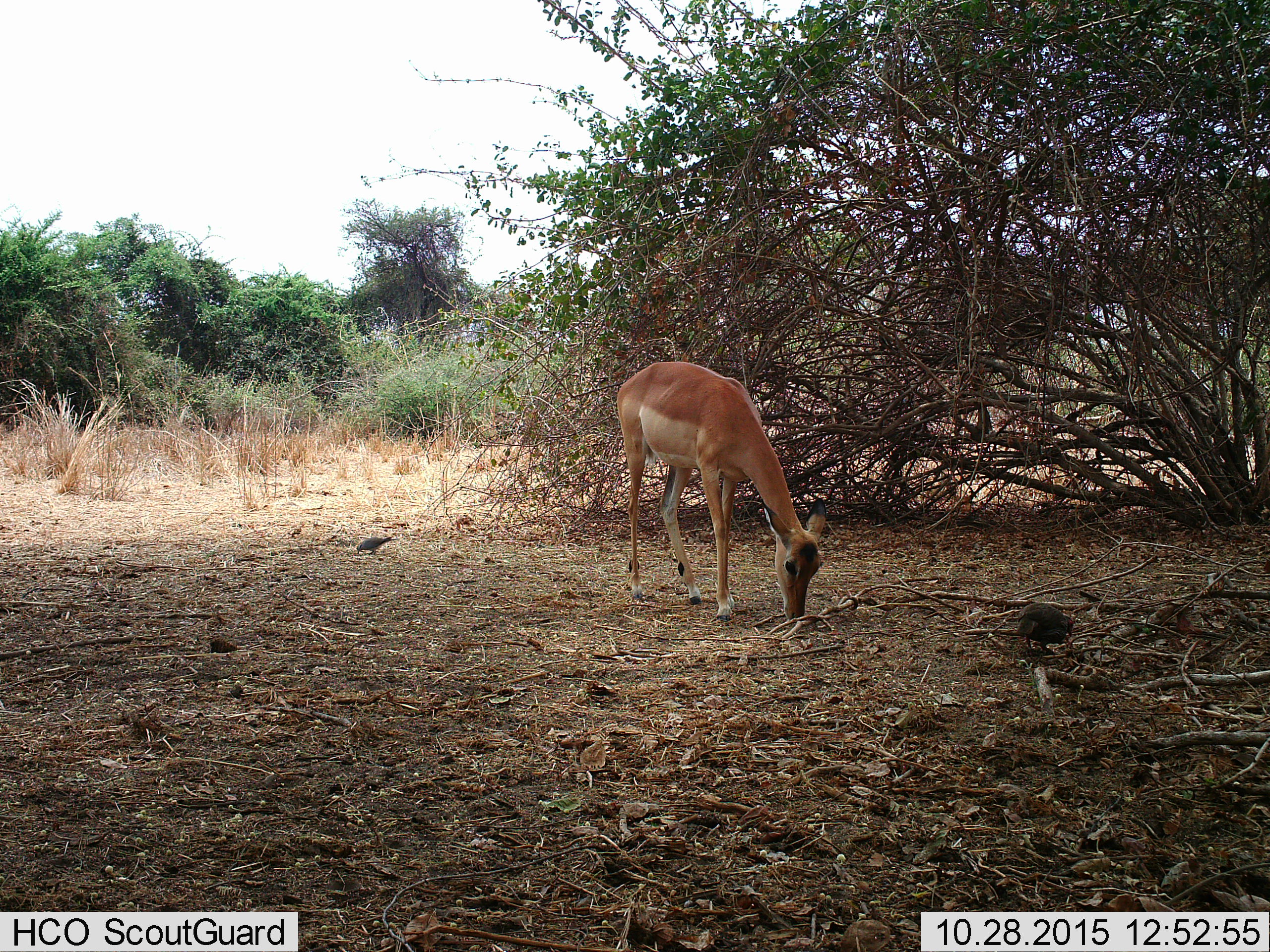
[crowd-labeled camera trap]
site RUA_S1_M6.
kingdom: Animalia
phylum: Chordata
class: Aves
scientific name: Aves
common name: bird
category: birdother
Birdother (bird) (Aves), count 2. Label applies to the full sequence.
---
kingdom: Animalia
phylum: Chordata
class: Mammalia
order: Artiodactyla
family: Bovidae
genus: Aepyceros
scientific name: Aepyceros melampus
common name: impala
Impala (Aepyceros melampus), count 1. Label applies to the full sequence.